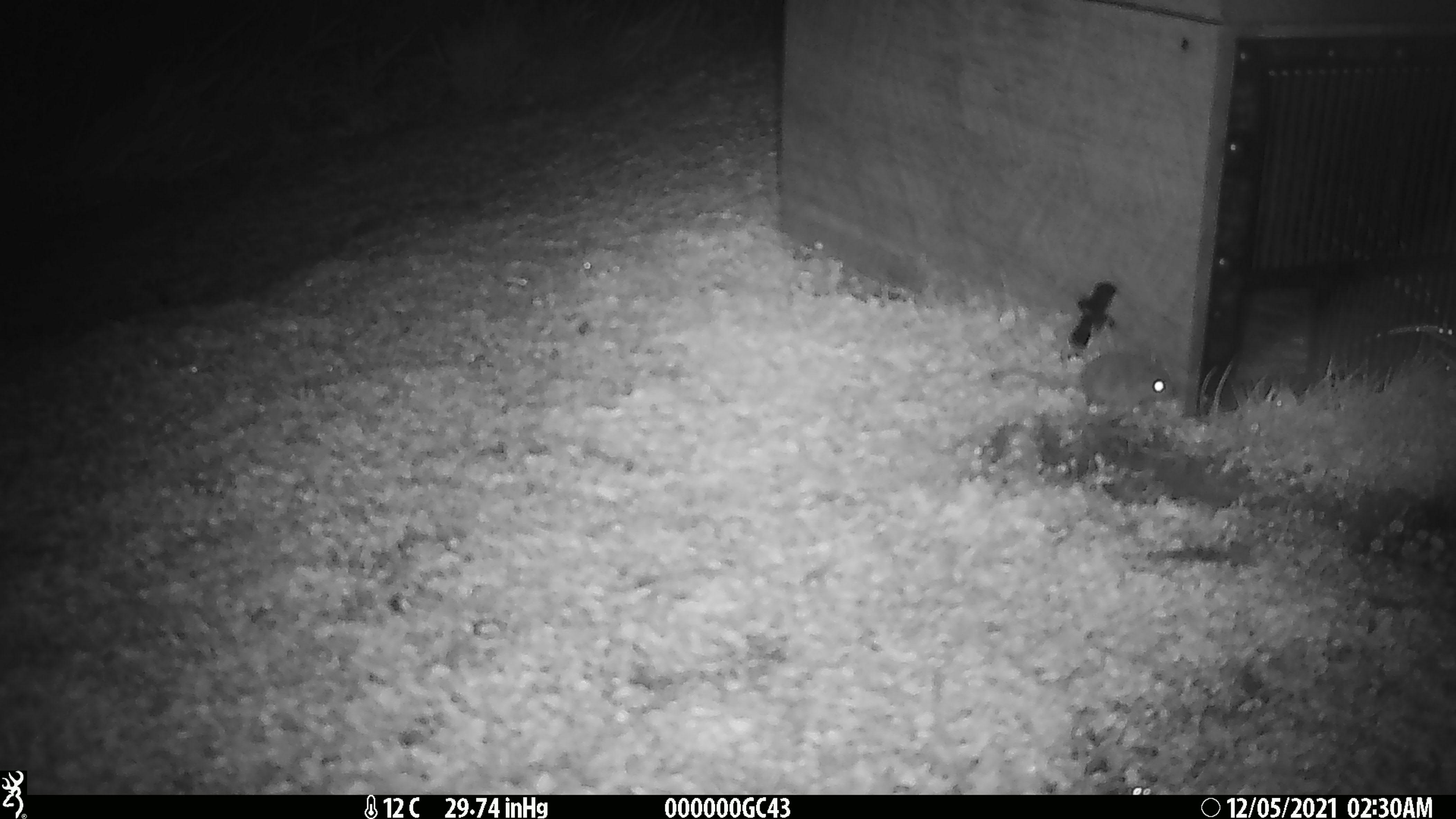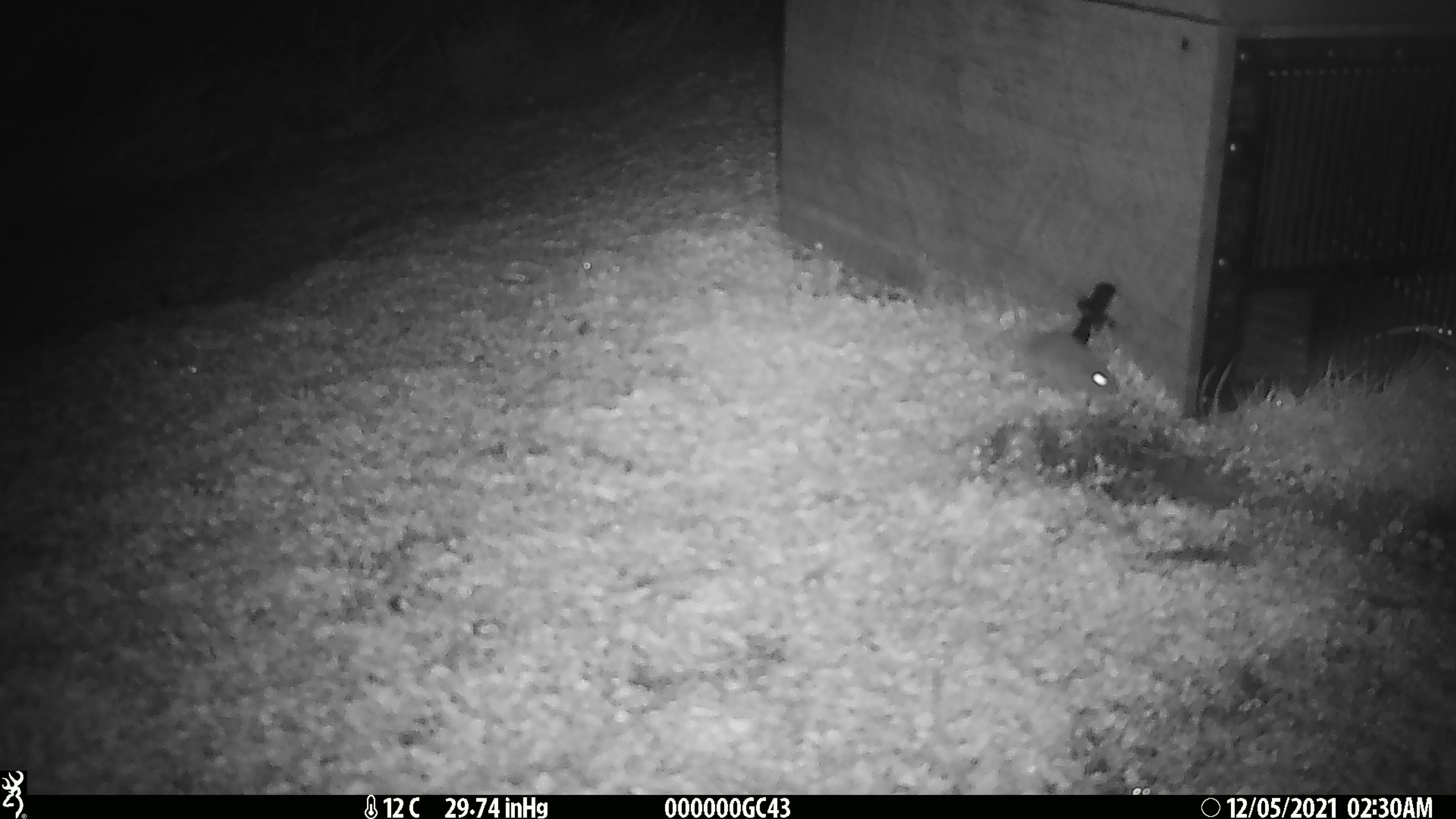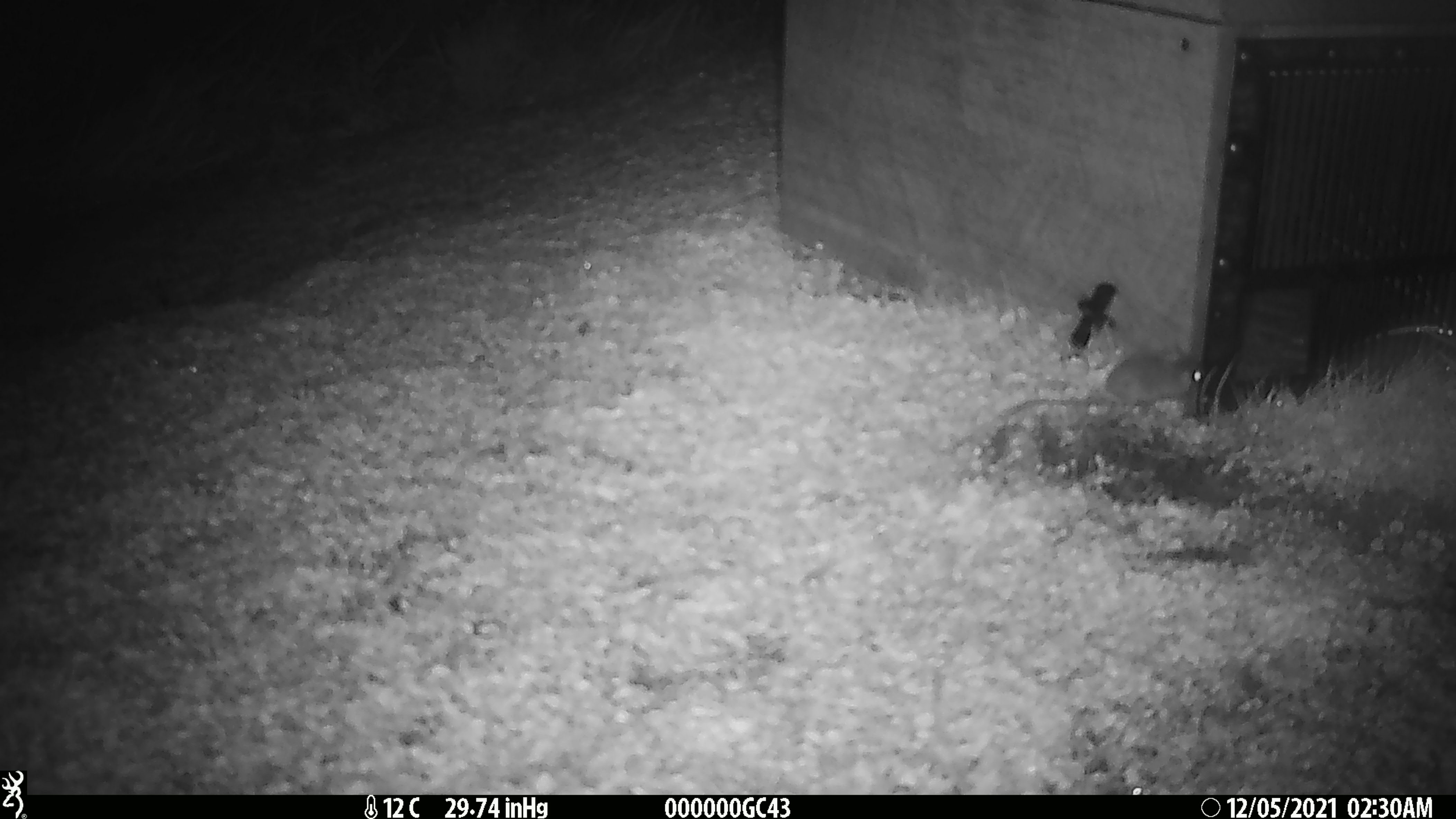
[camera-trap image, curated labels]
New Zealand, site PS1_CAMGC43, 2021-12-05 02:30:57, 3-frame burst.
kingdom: Animalia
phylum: Chordata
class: Mammalia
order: Rodentia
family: Muridae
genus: Mus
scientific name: Mus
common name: mouse